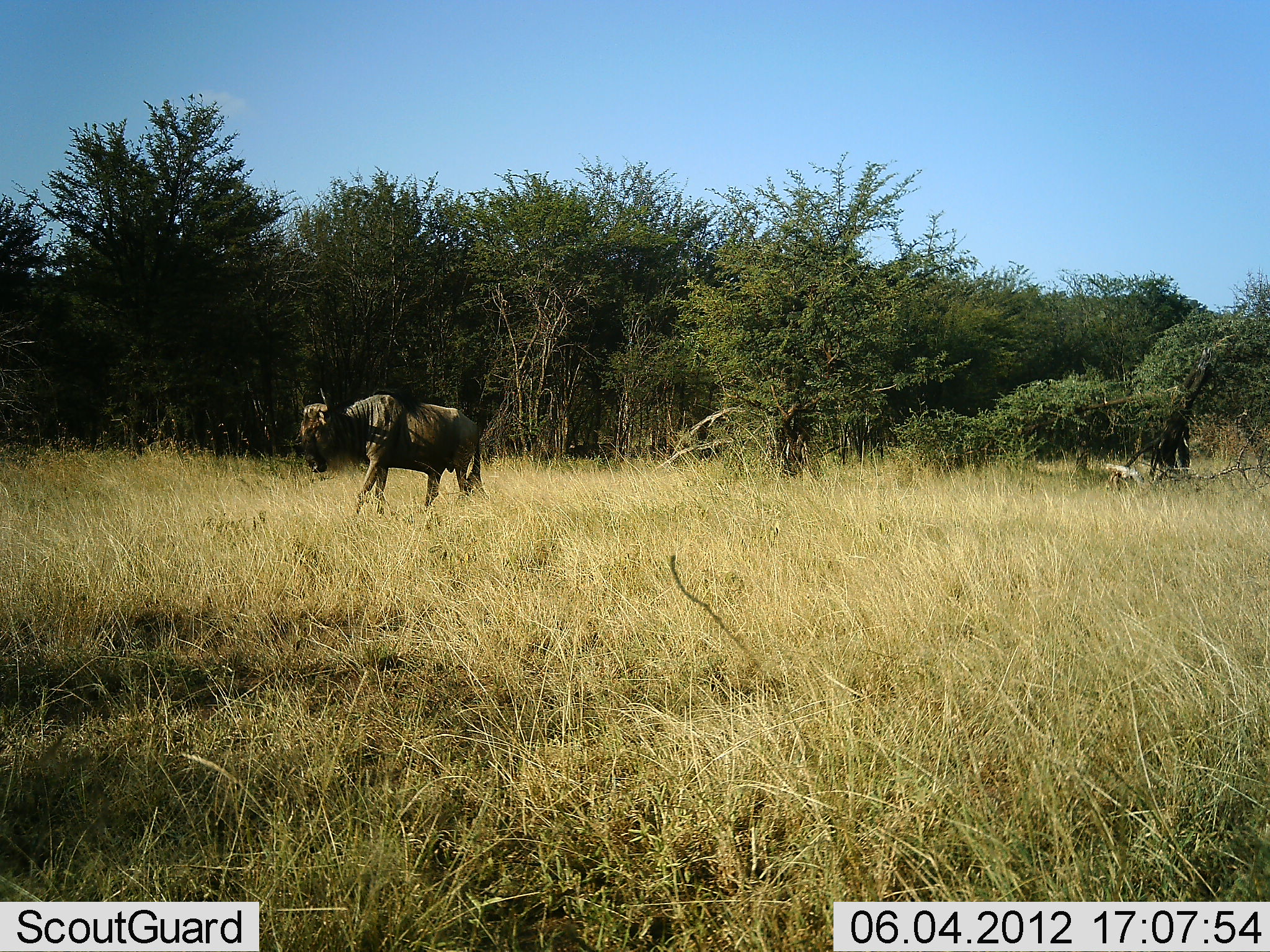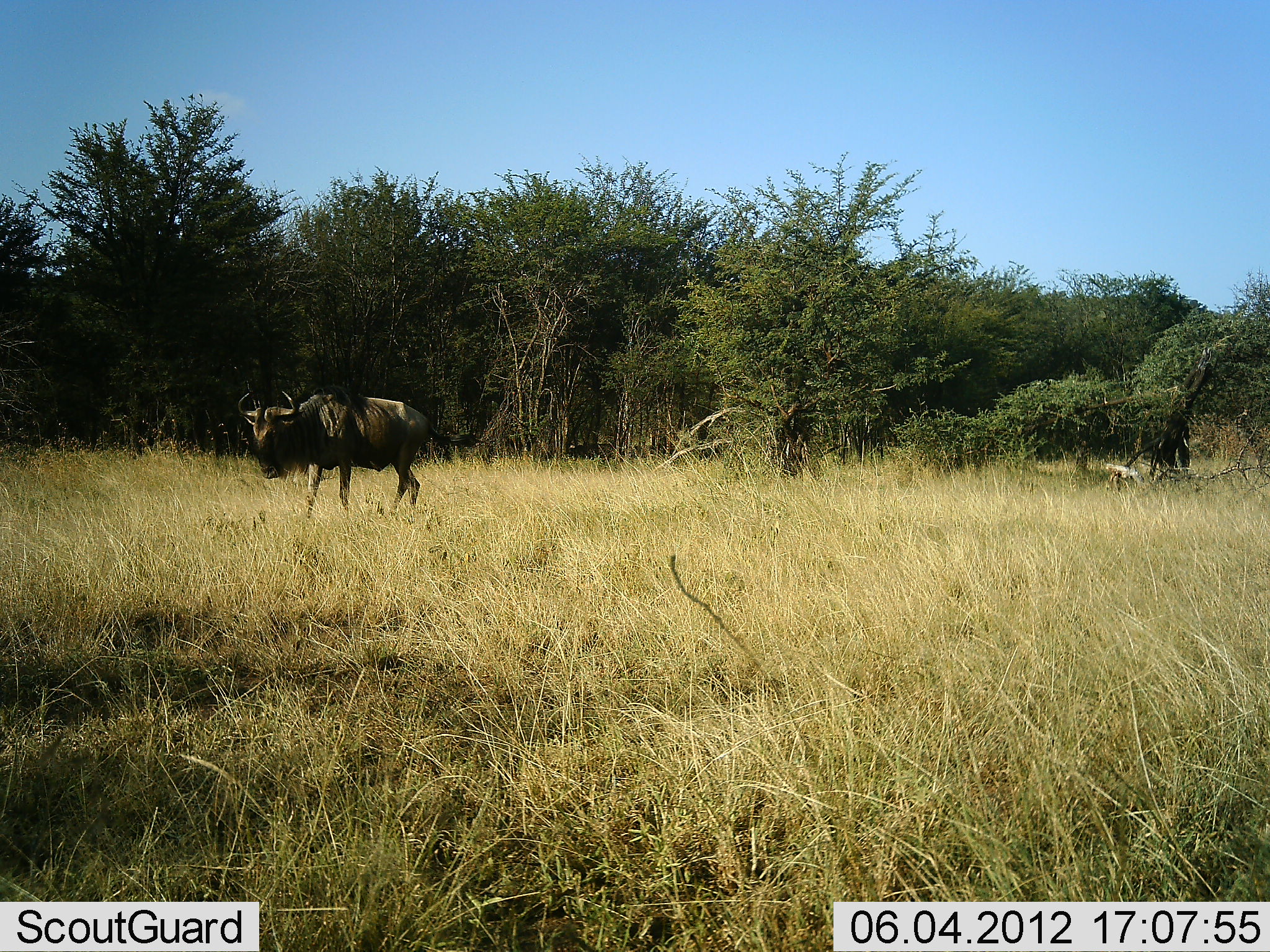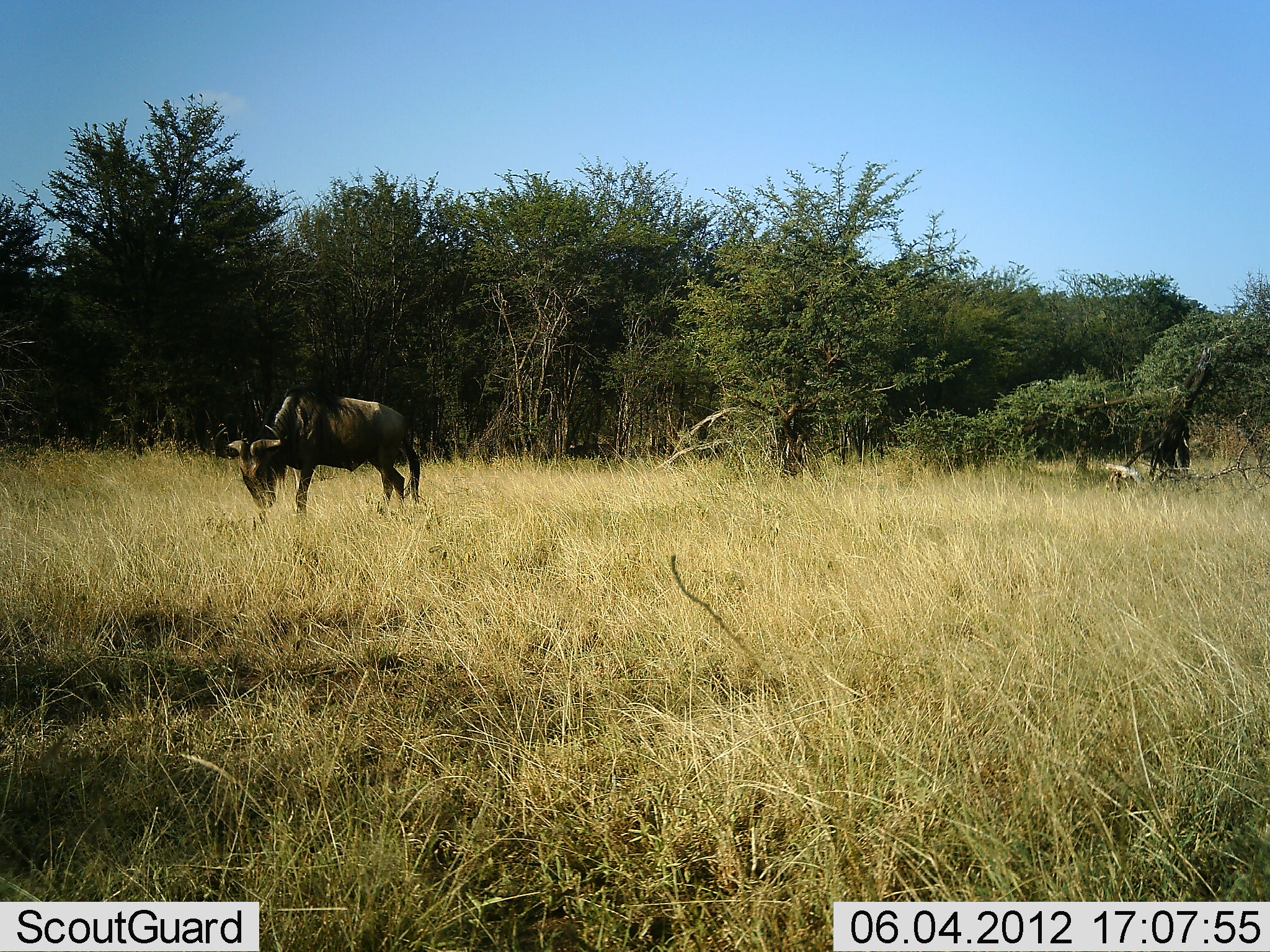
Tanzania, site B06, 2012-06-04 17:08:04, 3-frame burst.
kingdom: Animalia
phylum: Chordata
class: Mammalia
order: Artiodactyla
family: Bovidae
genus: Connochaetes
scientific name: Connochaetes taurinus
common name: blue wildebeest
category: wildebeest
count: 1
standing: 0%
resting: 0%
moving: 100%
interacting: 0%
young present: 0%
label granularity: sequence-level